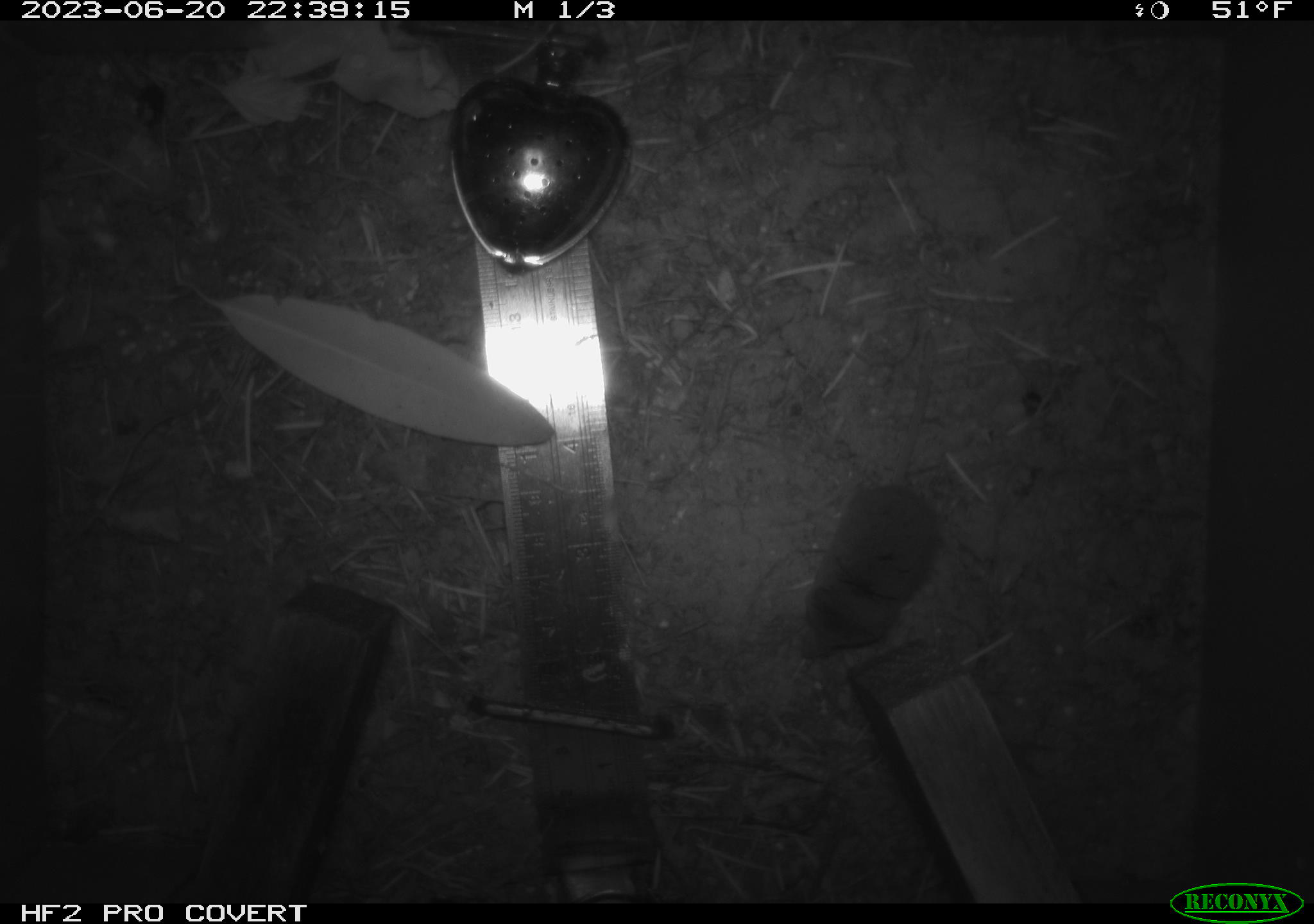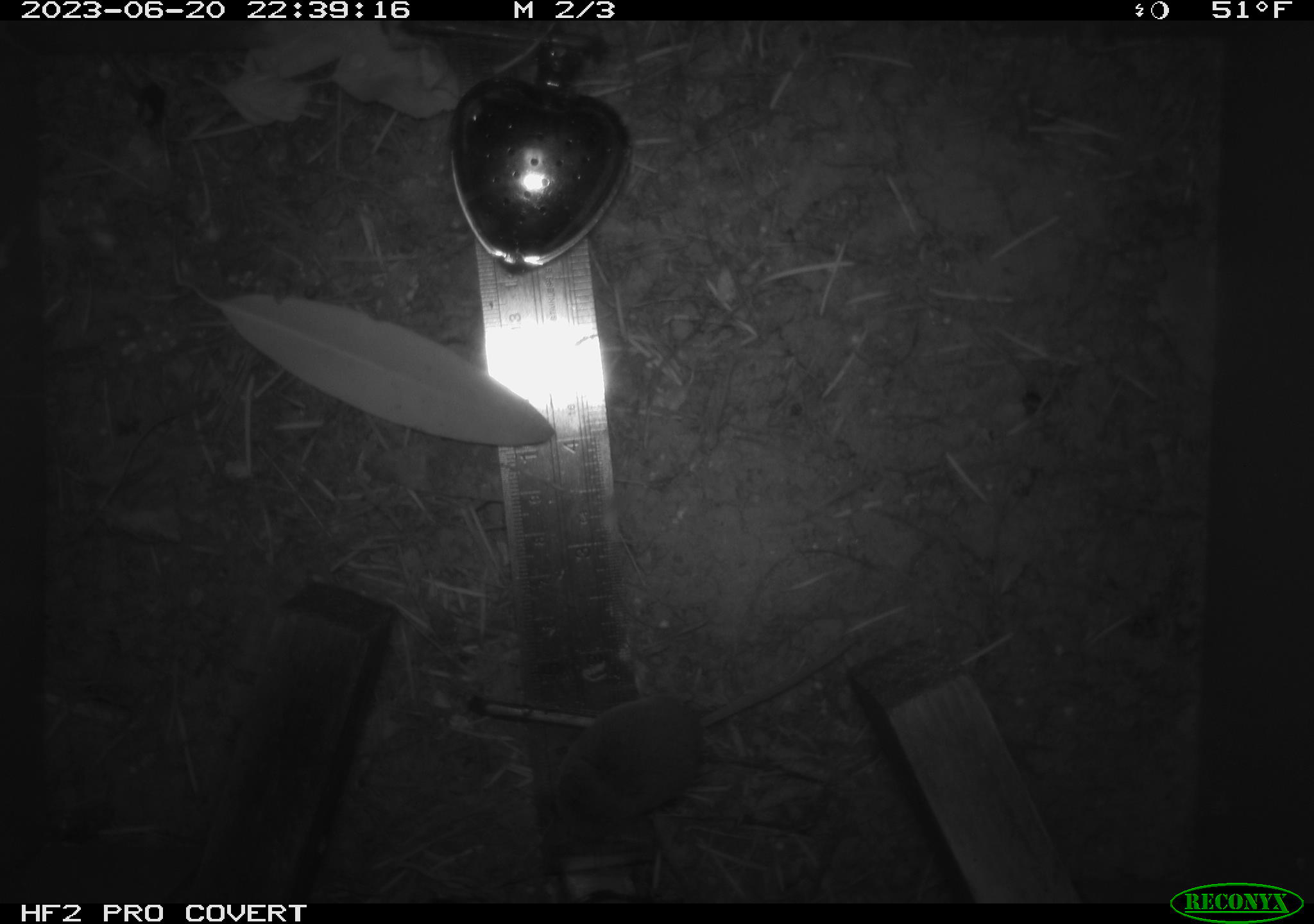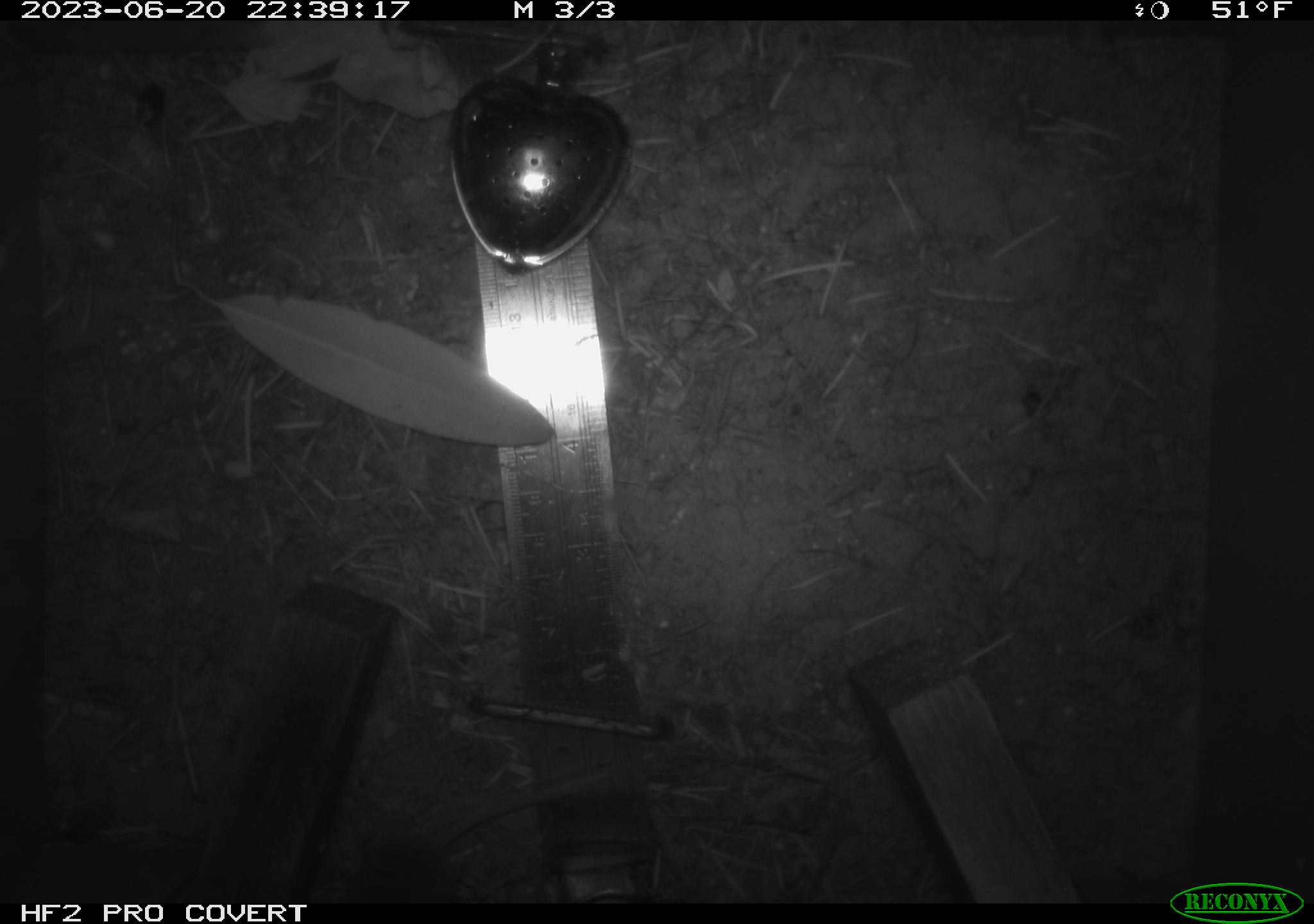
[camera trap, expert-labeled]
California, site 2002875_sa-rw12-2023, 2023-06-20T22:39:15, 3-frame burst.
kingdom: Animalia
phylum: Chordata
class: Mammalia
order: Eulipotyphla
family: Soricidae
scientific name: Soricidae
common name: shrews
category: soricidae family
Soricidae family (shrews) (Soricidae).